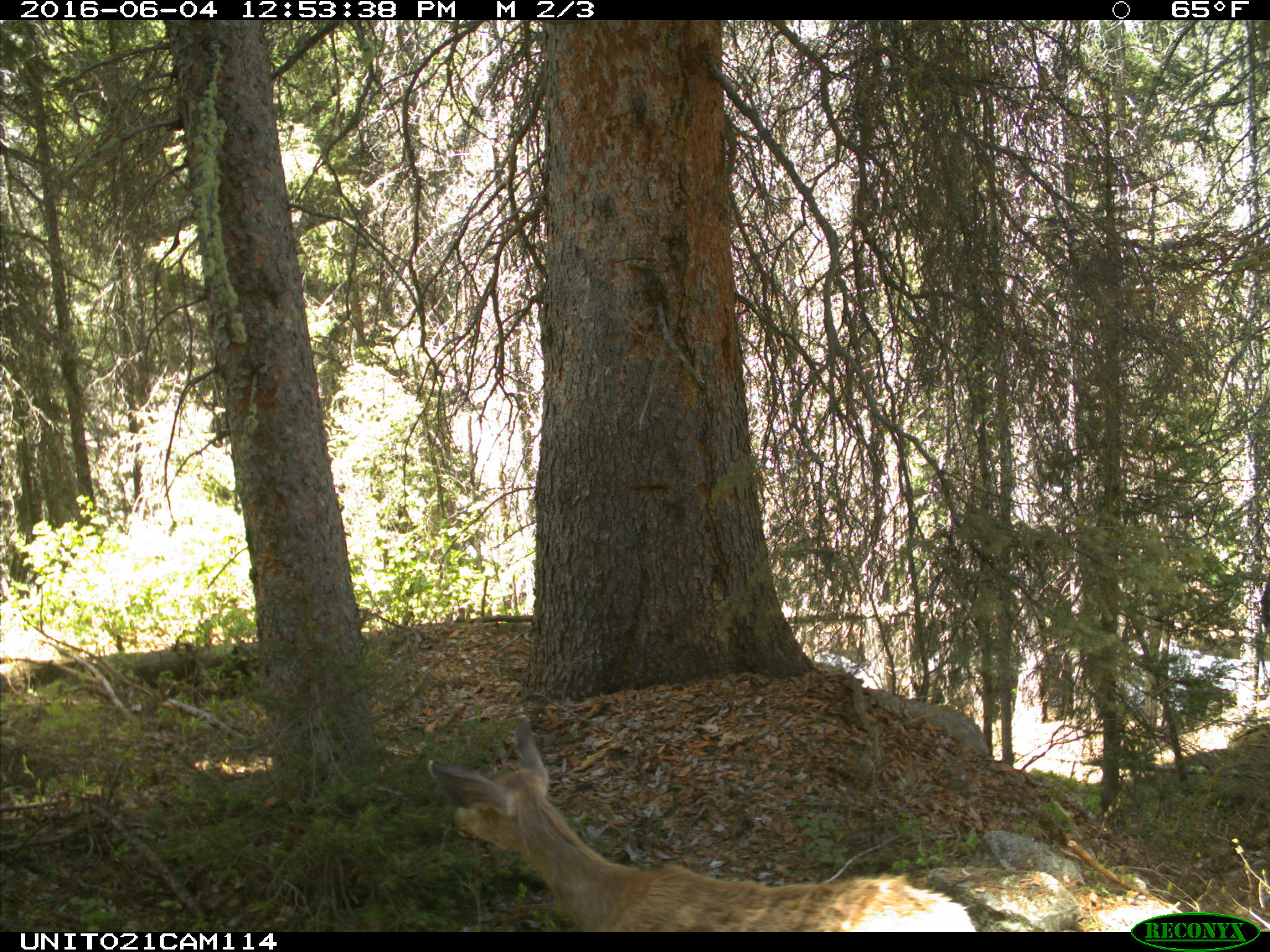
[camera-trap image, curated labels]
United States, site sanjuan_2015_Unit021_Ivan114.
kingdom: Animalia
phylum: Chordata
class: Mammalia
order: Artiodactyla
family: Cervidae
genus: Odocoileus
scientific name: Odocoileus hemionus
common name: mule deer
Odocoileus hemionus (mule deer).